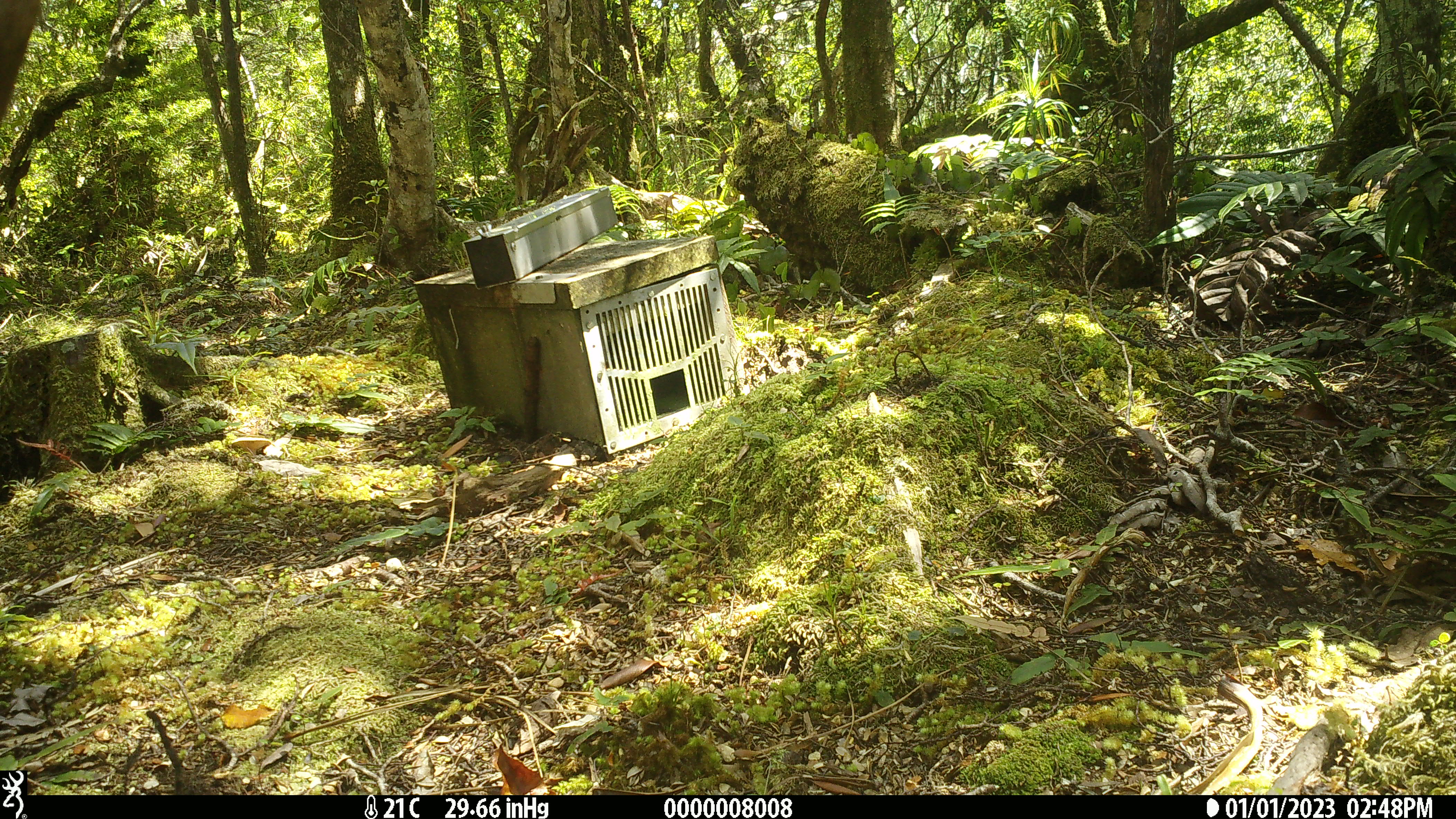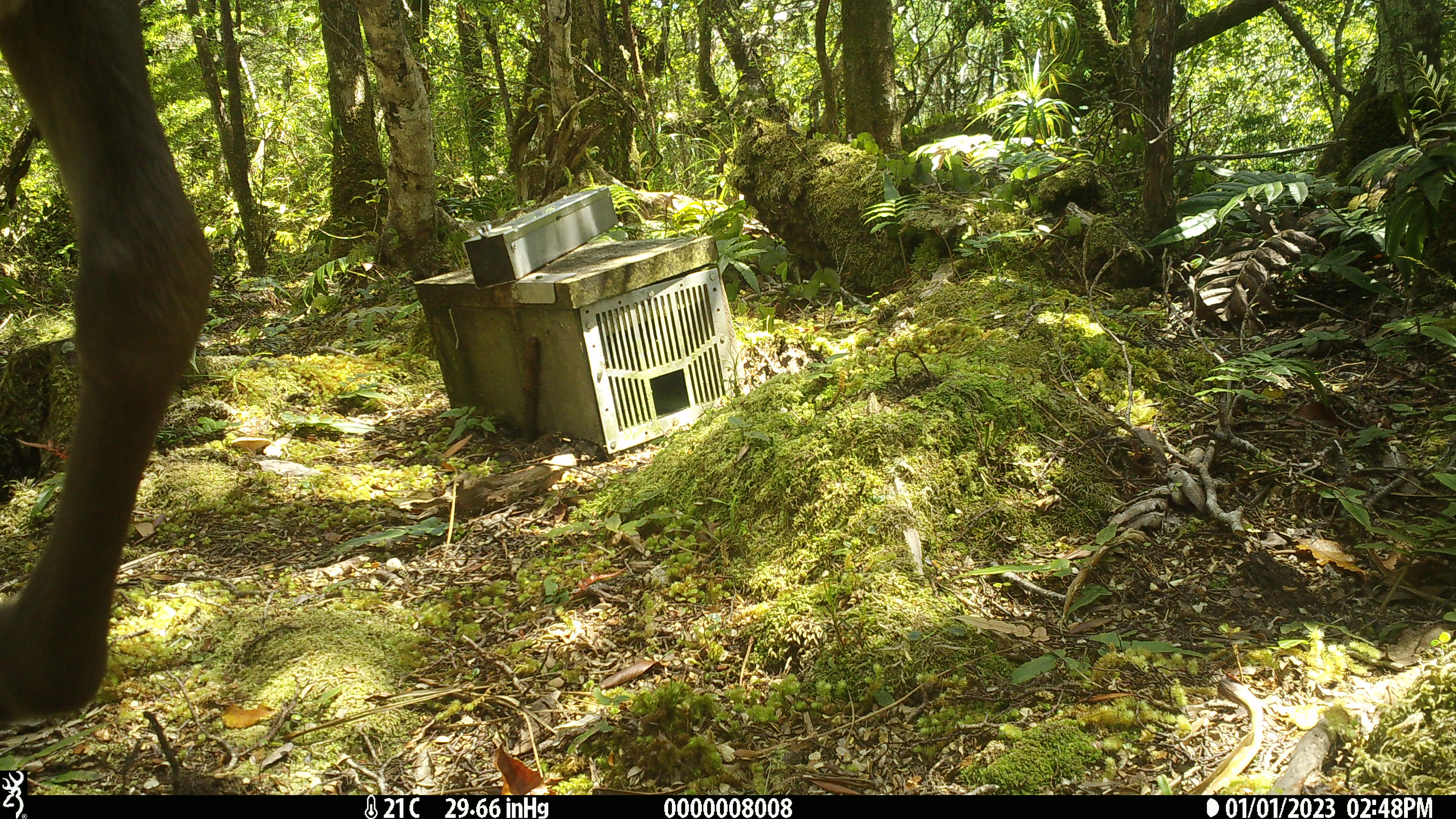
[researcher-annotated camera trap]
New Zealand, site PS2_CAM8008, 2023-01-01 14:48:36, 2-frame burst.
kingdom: Animalia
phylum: Chordata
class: Mammalia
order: Artiodactyla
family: Cervidae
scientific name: Cervidae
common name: deer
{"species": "deer (Cervidae)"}